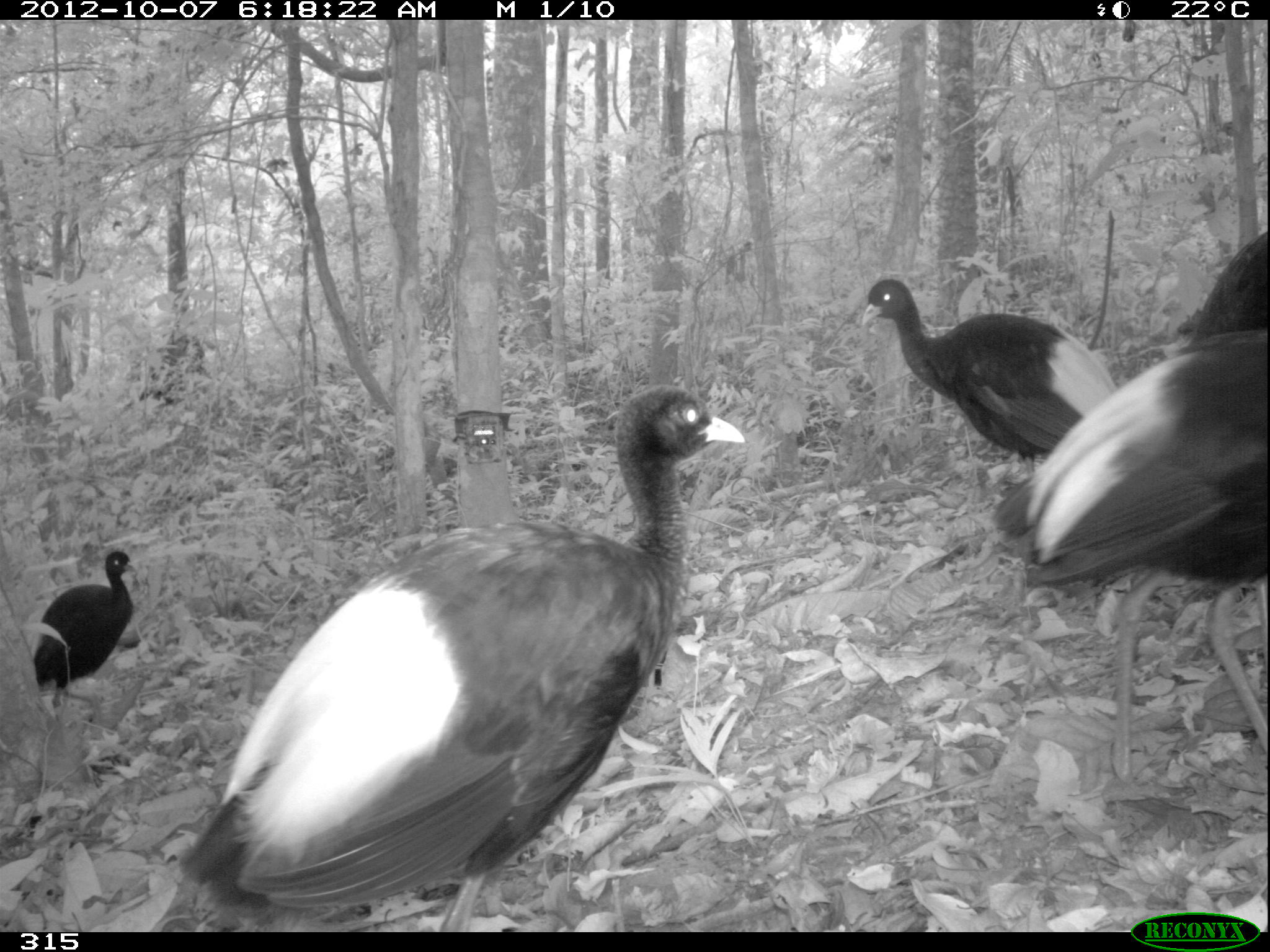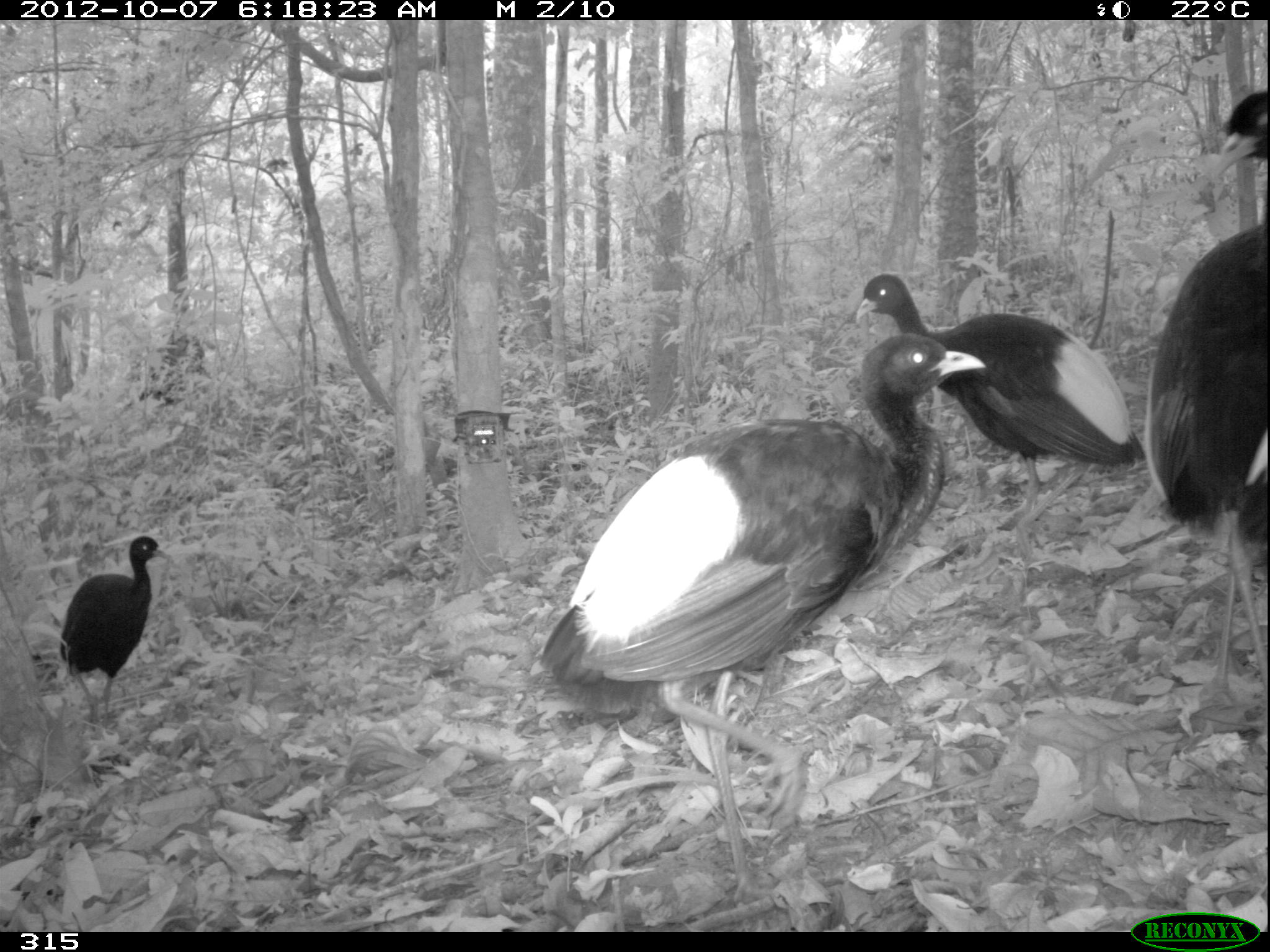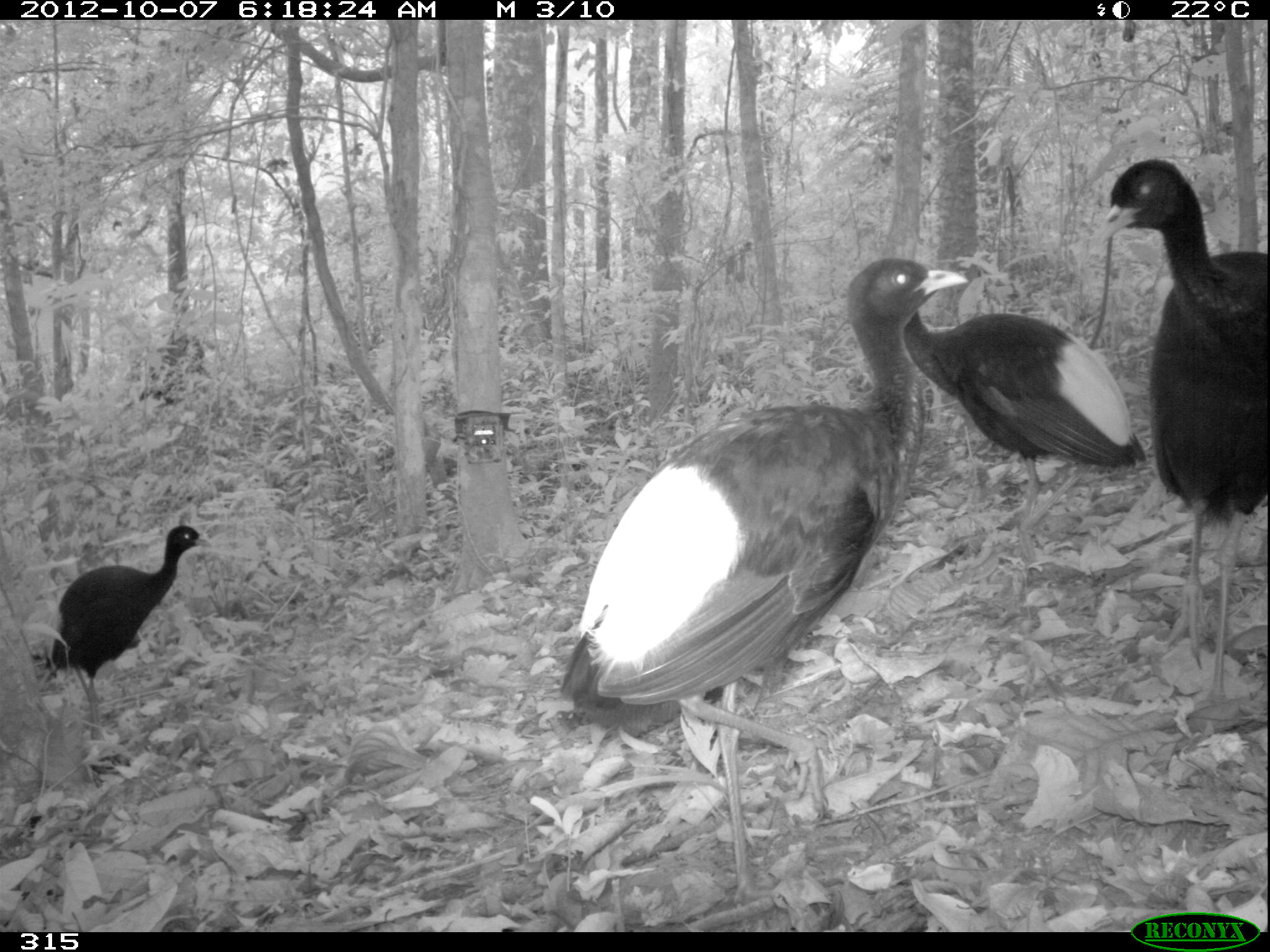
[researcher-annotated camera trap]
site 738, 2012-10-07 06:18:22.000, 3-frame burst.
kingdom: Animalia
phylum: Chordata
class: Aves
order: Gruiformes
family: Psophiidae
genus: Psophia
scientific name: Psophia leucoptera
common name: pale-winged trumpeter